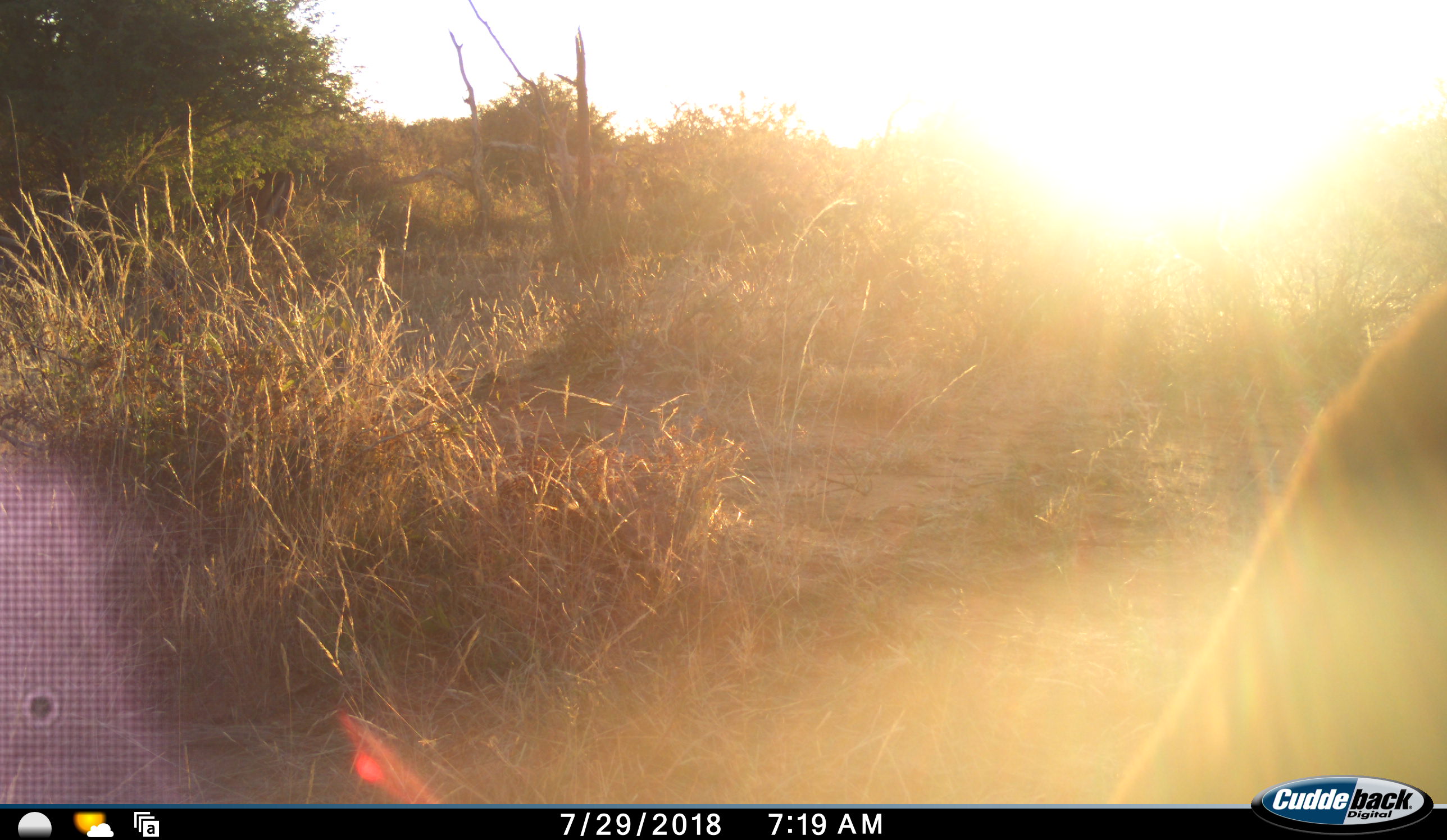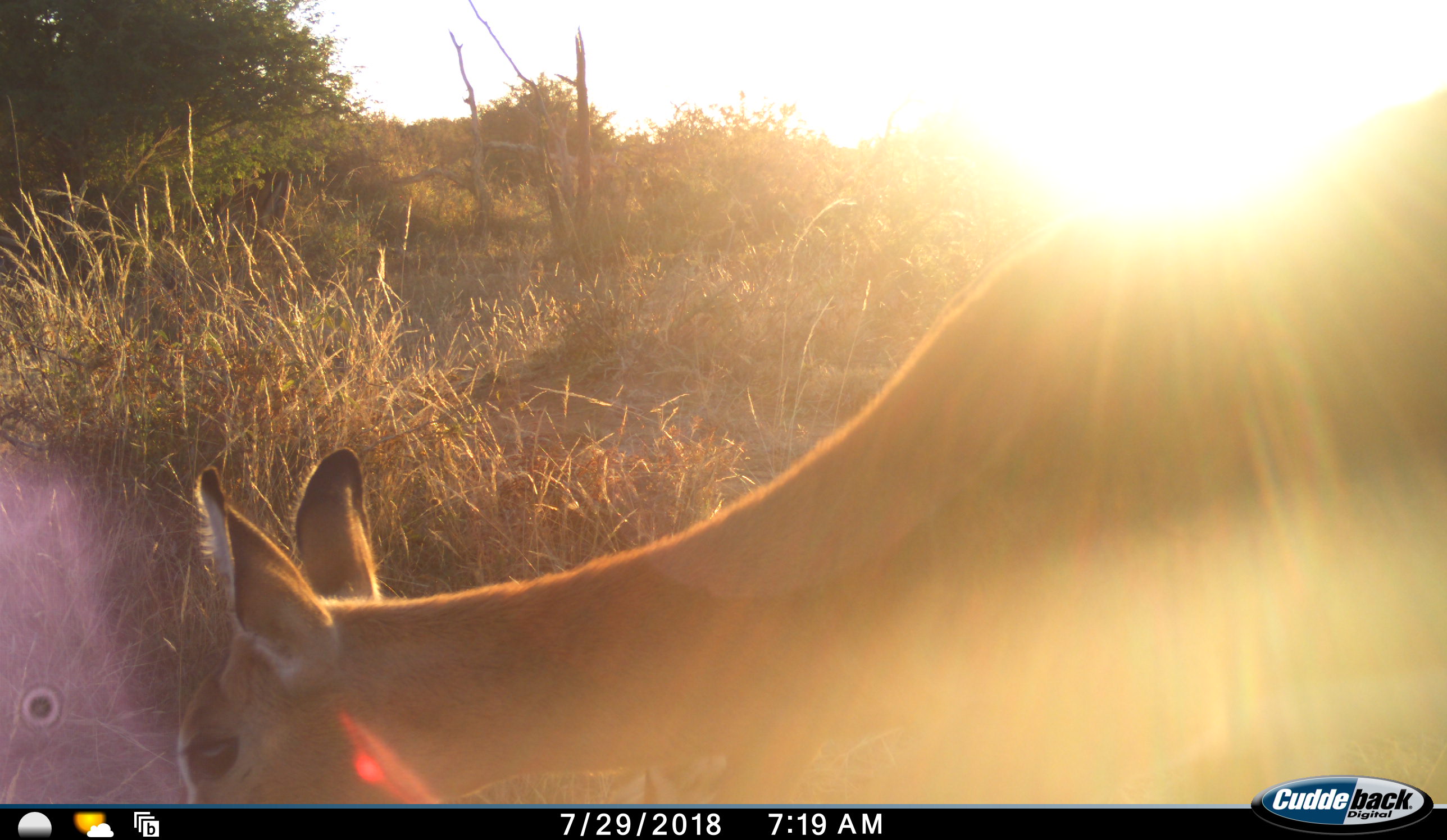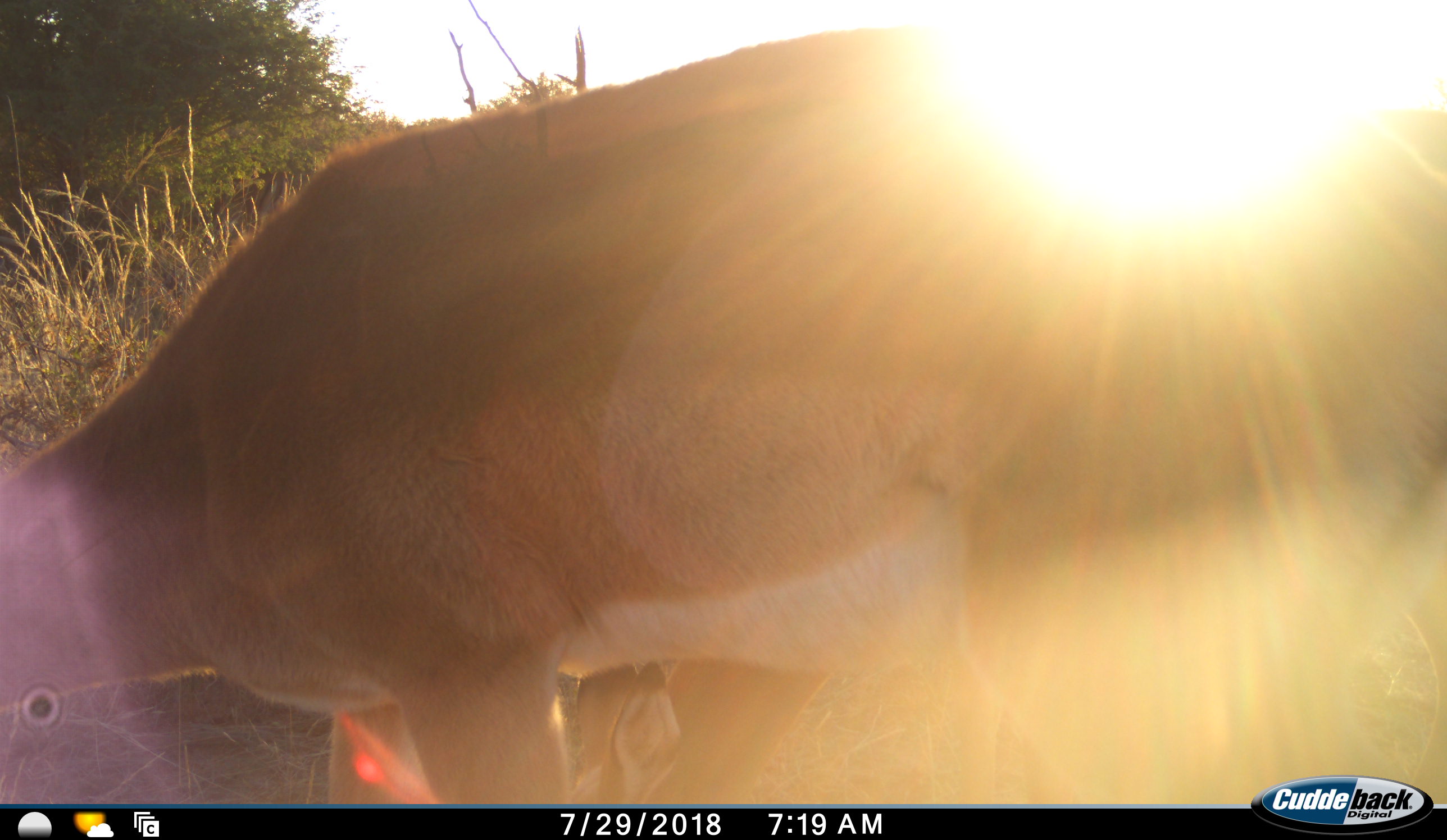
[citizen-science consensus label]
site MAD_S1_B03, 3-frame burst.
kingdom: Animalia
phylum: Chordata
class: Mammalia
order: Artiodactyla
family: Bovidae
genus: Aepyceros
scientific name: Aepyceros melampus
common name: impala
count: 1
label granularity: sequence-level